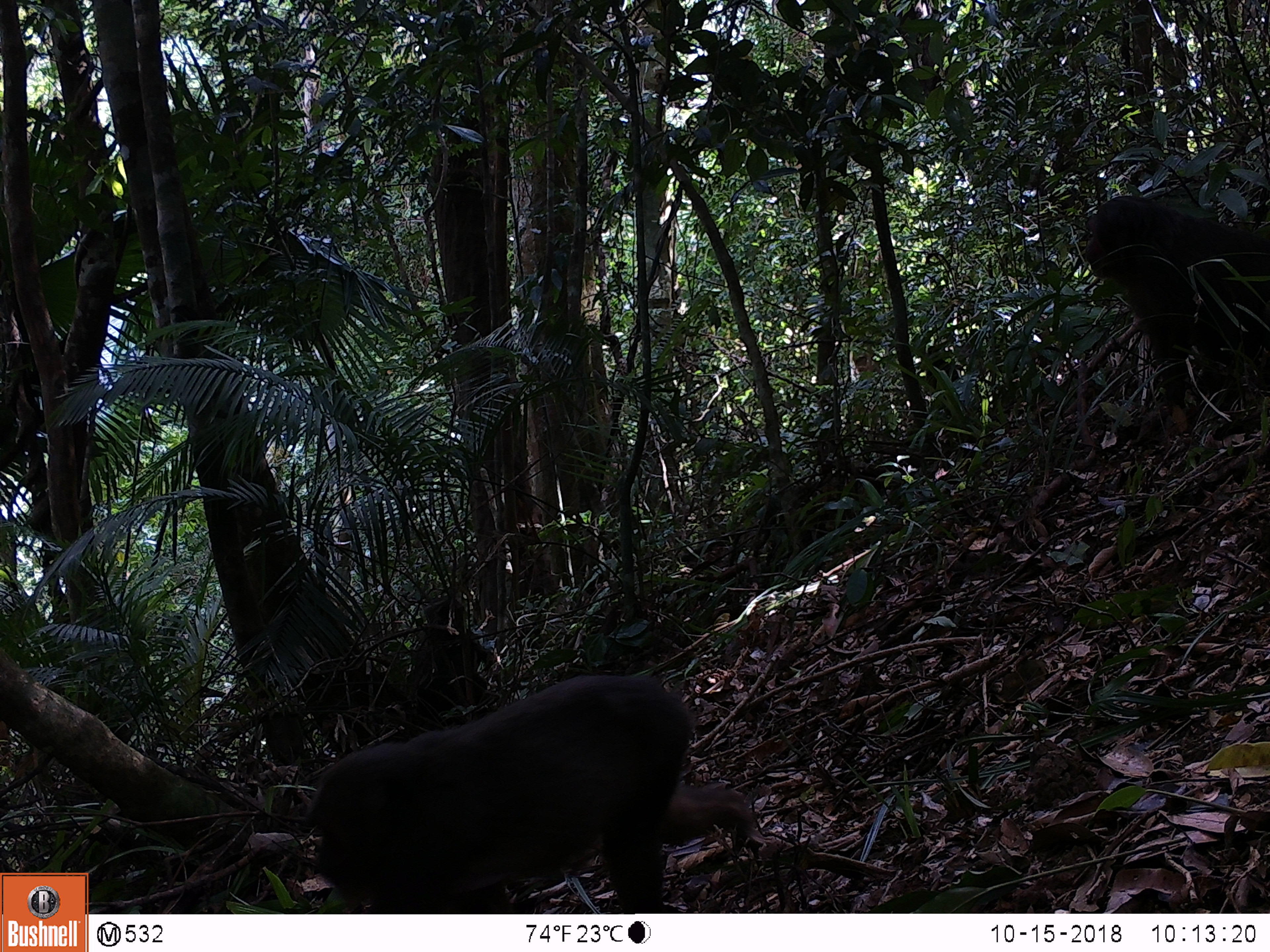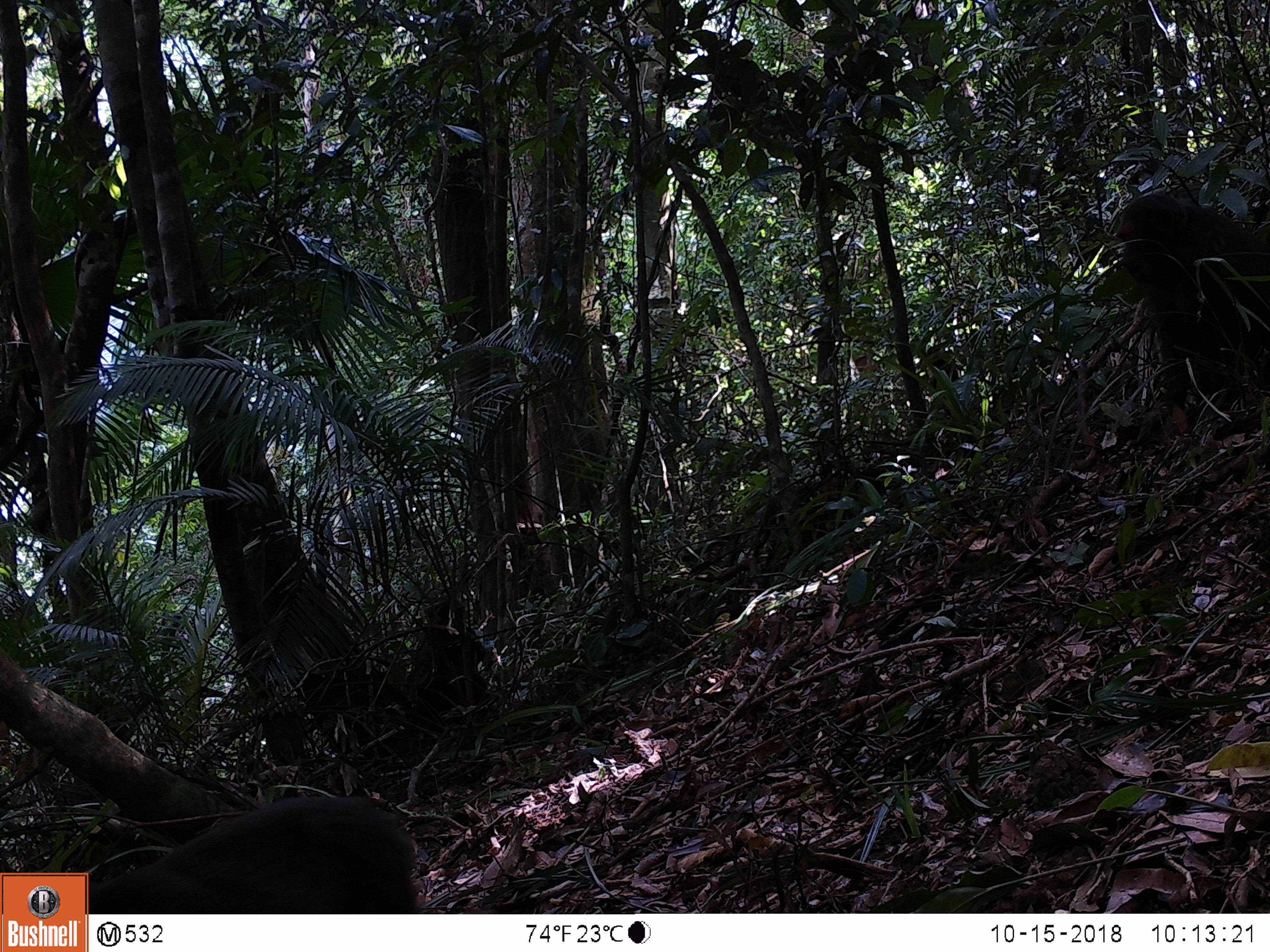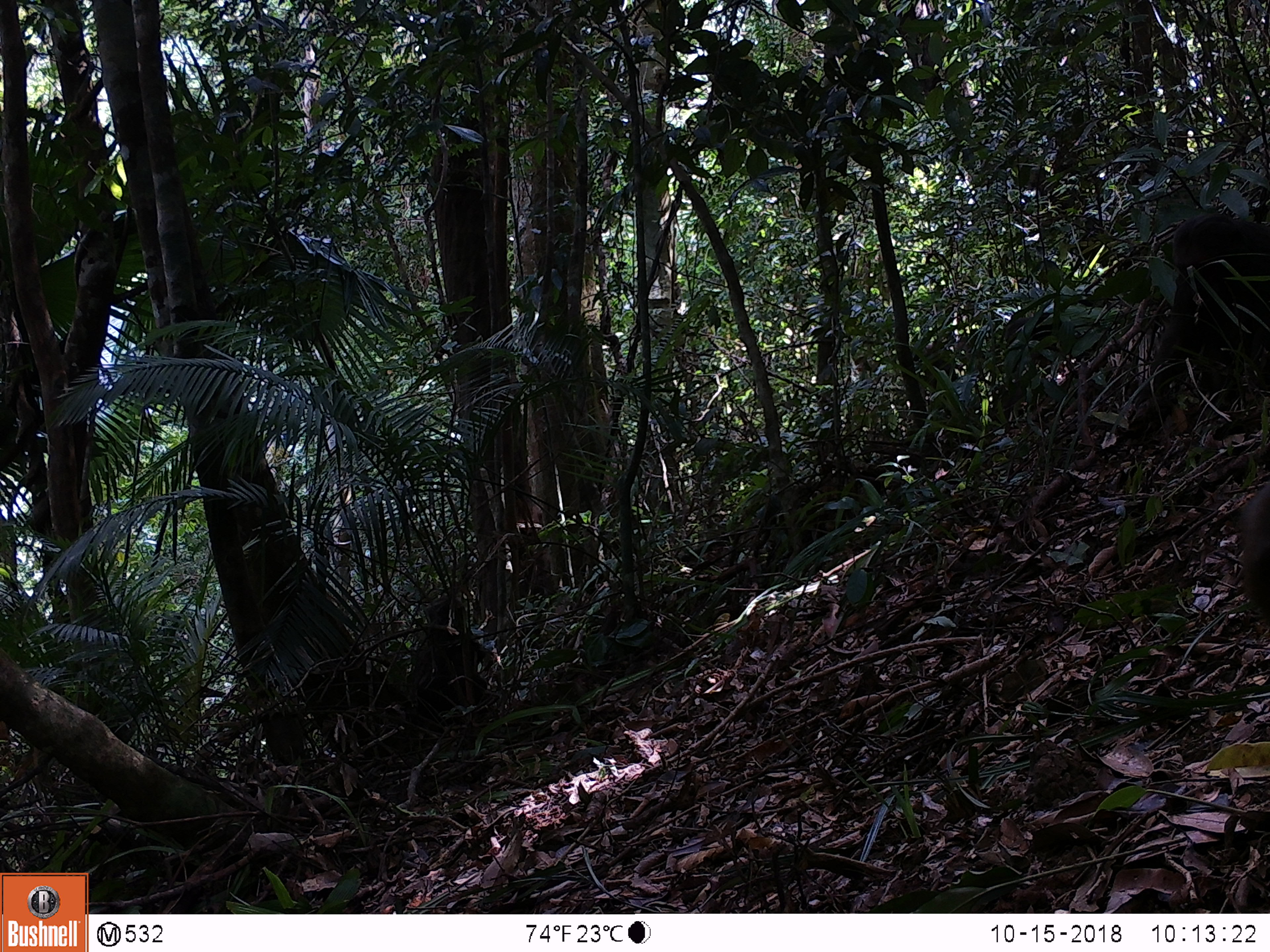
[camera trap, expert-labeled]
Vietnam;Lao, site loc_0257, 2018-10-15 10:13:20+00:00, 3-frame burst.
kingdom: Animalia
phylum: Chordata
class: Mammalia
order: Primates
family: Cercopithecidae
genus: Macaca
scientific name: Macaca arctoides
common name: stump-tailed macaque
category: stump tailed macaque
Stump tailed macaque (stump-tailed macaque) (Macaca arctoides). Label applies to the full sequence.